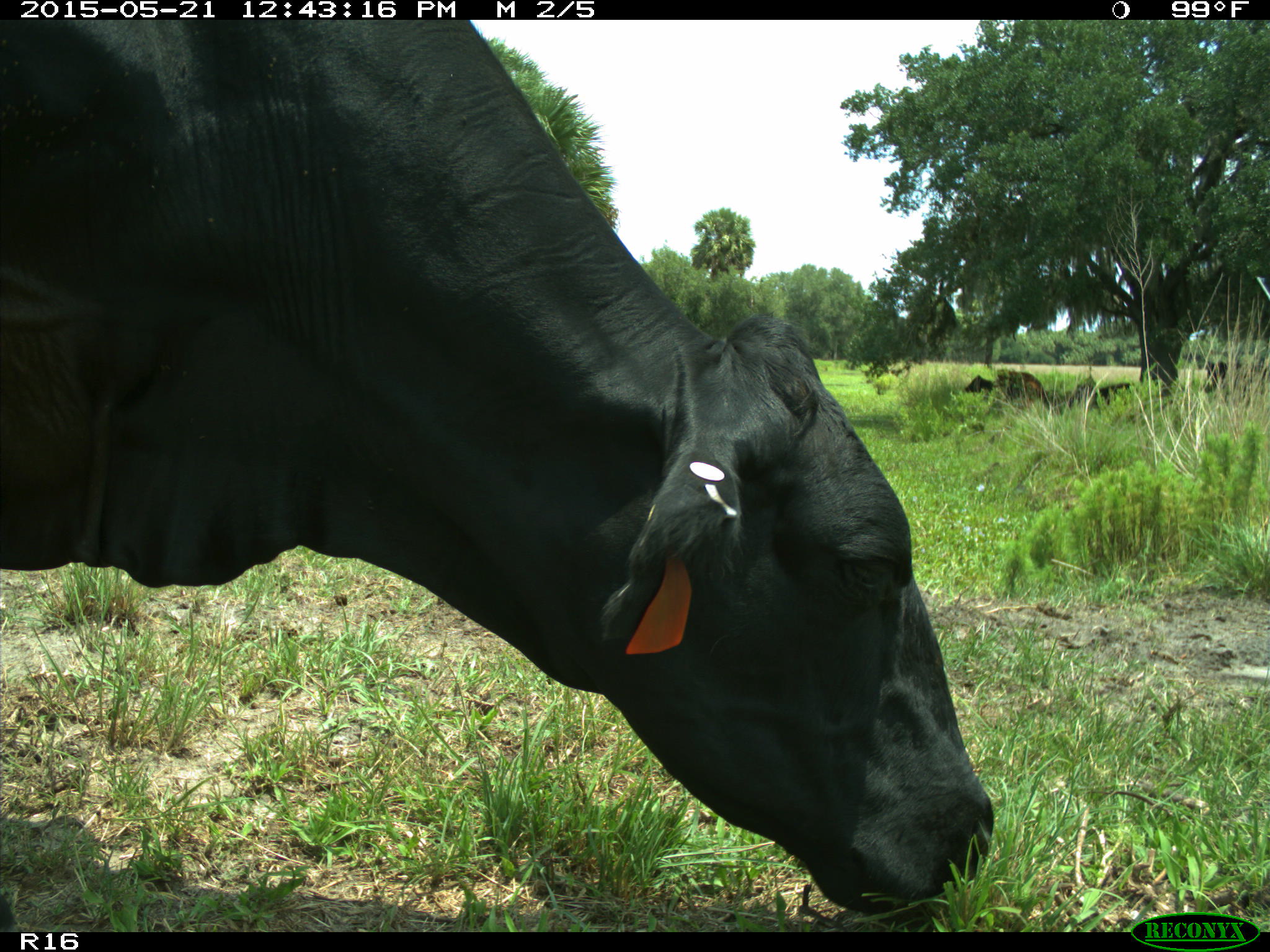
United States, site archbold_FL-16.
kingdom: Animalia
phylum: Chordata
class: Mammalia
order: Artiodactyla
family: Bovidae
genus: Bos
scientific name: Bos taurus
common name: domestic cow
Bos taurus (domestic cow).